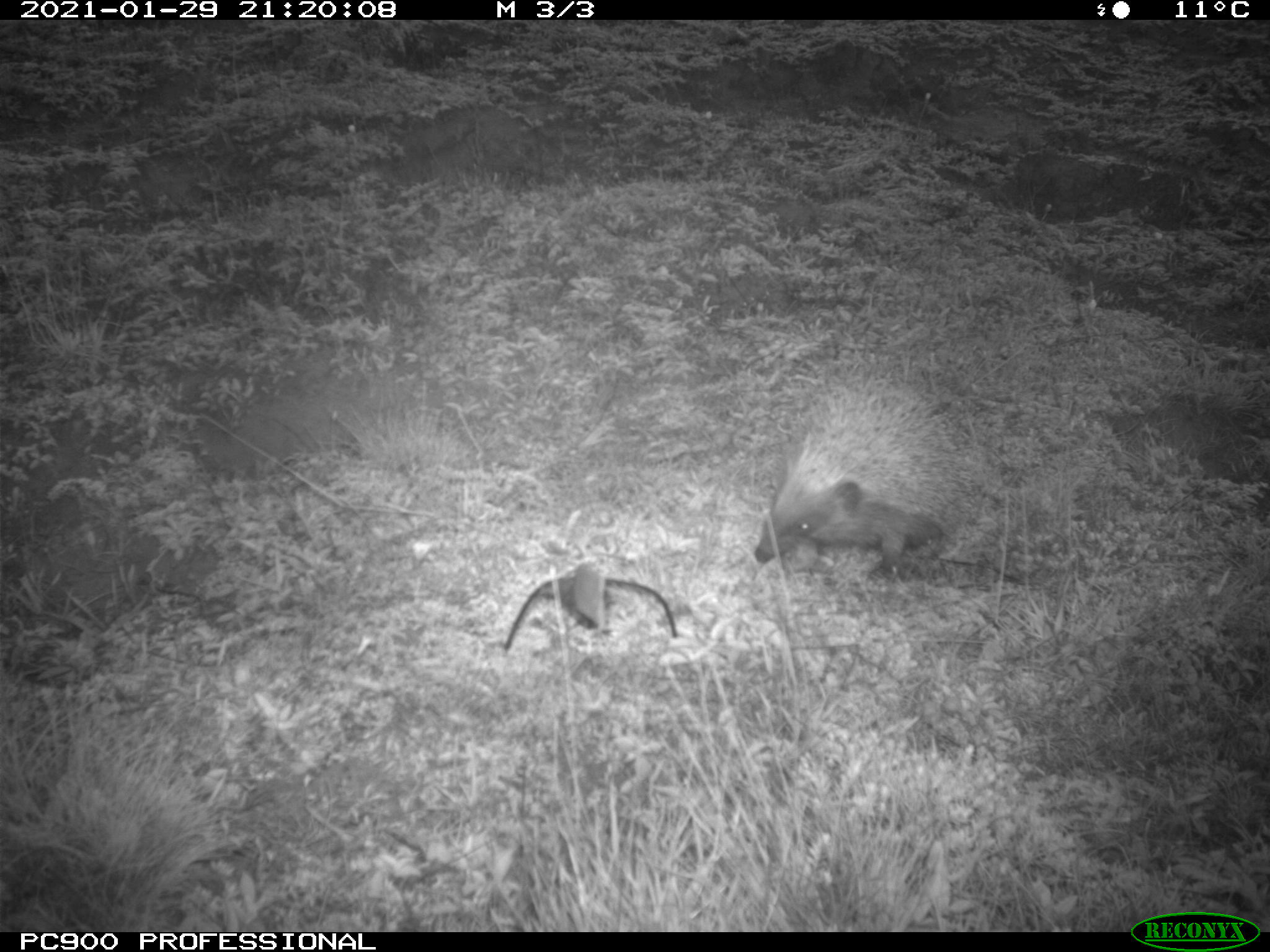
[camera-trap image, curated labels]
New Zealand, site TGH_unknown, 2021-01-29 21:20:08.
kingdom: Animalia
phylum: Chordata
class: Mammalia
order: Eulipotyphla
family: Erinaceidae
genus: Erinaceus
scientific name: Erinaceus europaeus europaeus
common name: european hedgehog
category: hedgehog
Hedgehog (european hedgehog) (Erinaceus europaeus europaeus).